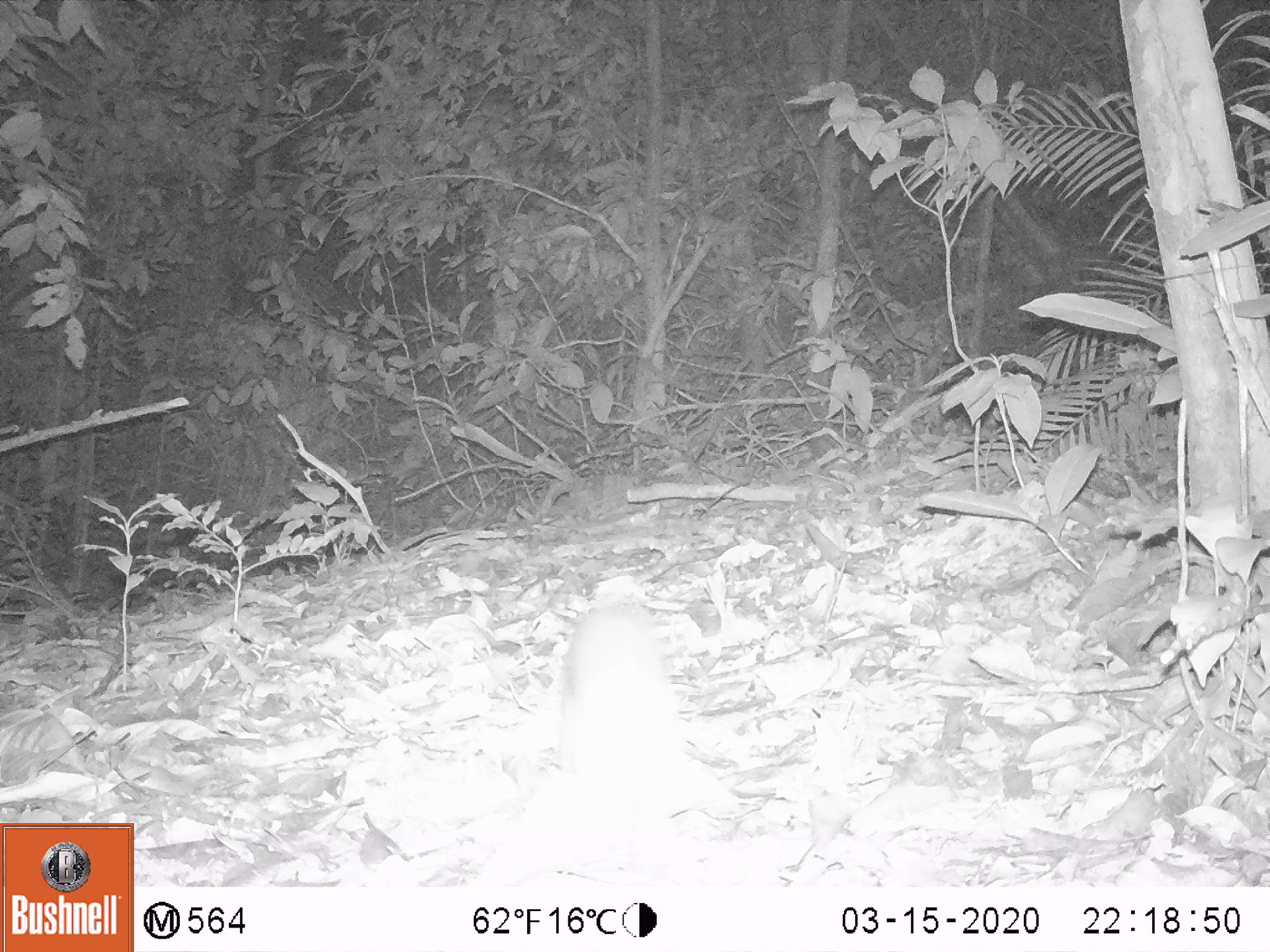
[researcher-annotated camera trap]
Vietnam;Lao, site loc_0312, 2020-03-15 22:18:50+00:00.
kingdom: Animalia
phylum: Chordata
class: Aves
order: Galliformes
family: Phasianidae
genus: Polyplectron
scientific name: Polyplectron bicalcaratum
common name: gray peacock-pheasant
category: grey peacock pheasant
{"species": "grey peacock pheasant (gray peacock-pheasant) (Polyplectron bicalcaratum)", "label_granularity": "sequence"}